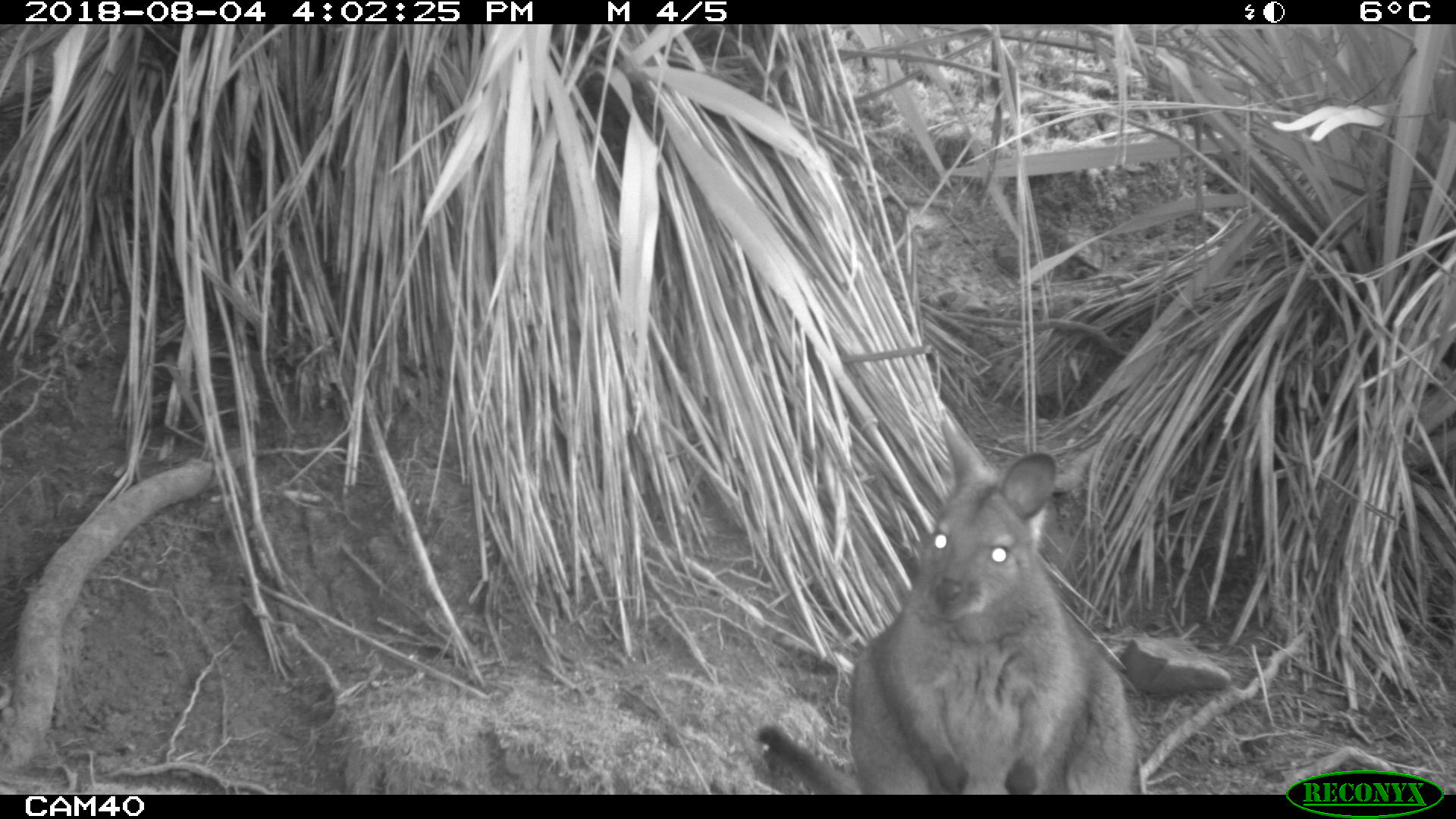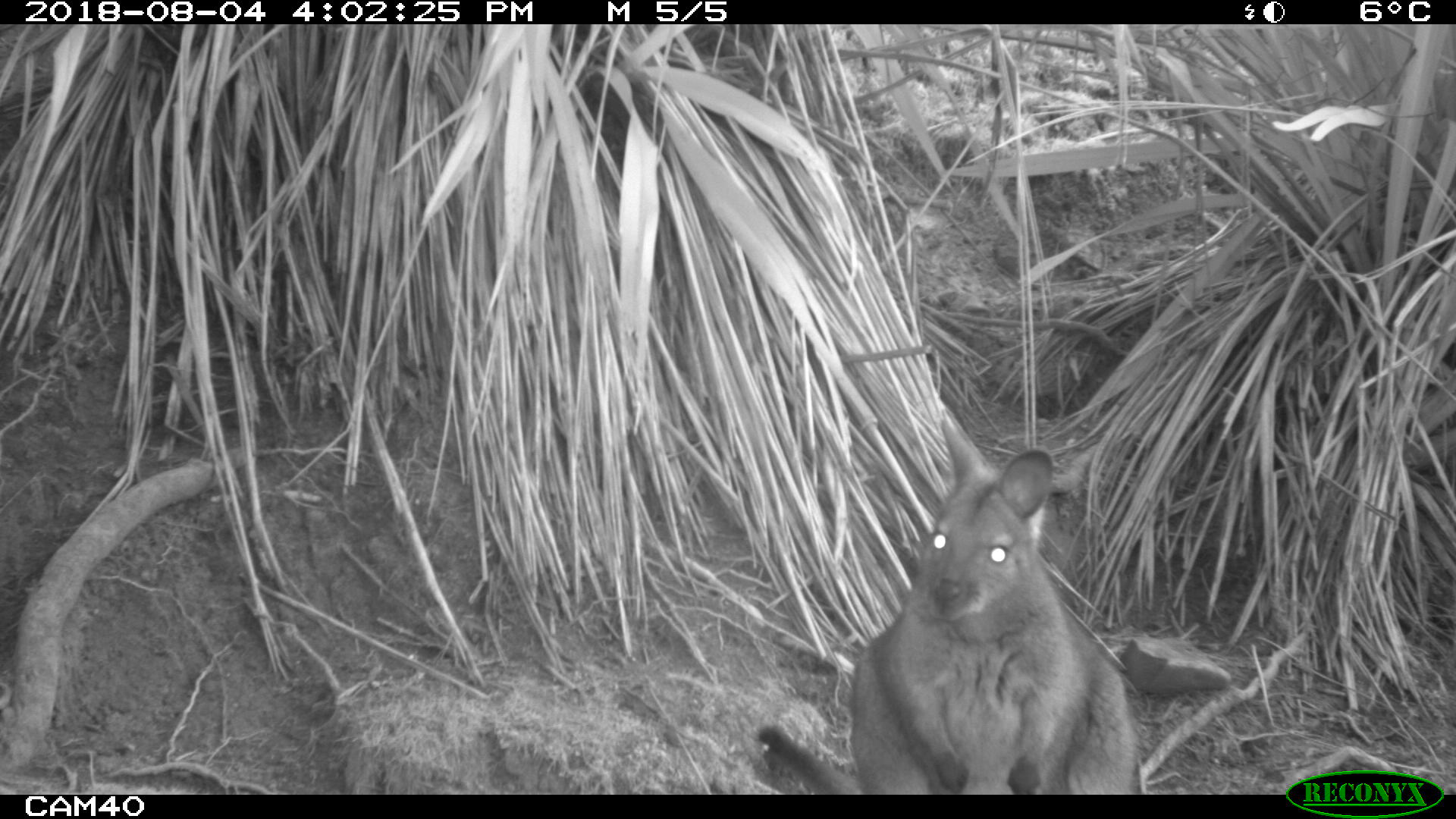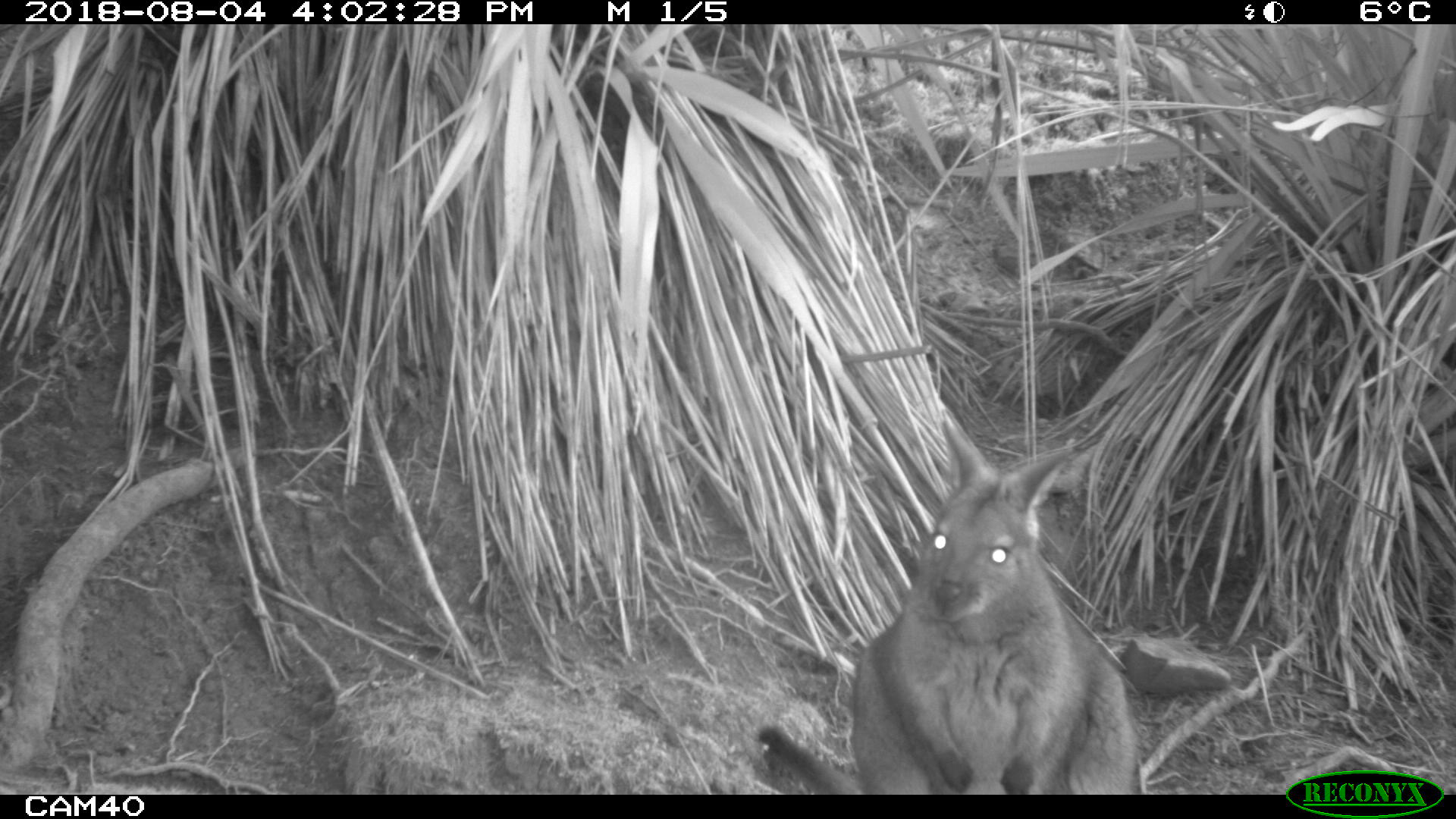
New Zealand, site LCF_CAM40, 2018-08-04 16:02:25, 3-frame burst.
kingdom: Animalia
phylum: Chordata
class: Mammalia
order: Diprotodontia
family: Macropodidae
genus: Notamacropus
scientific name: Notamacropus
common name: wallaby